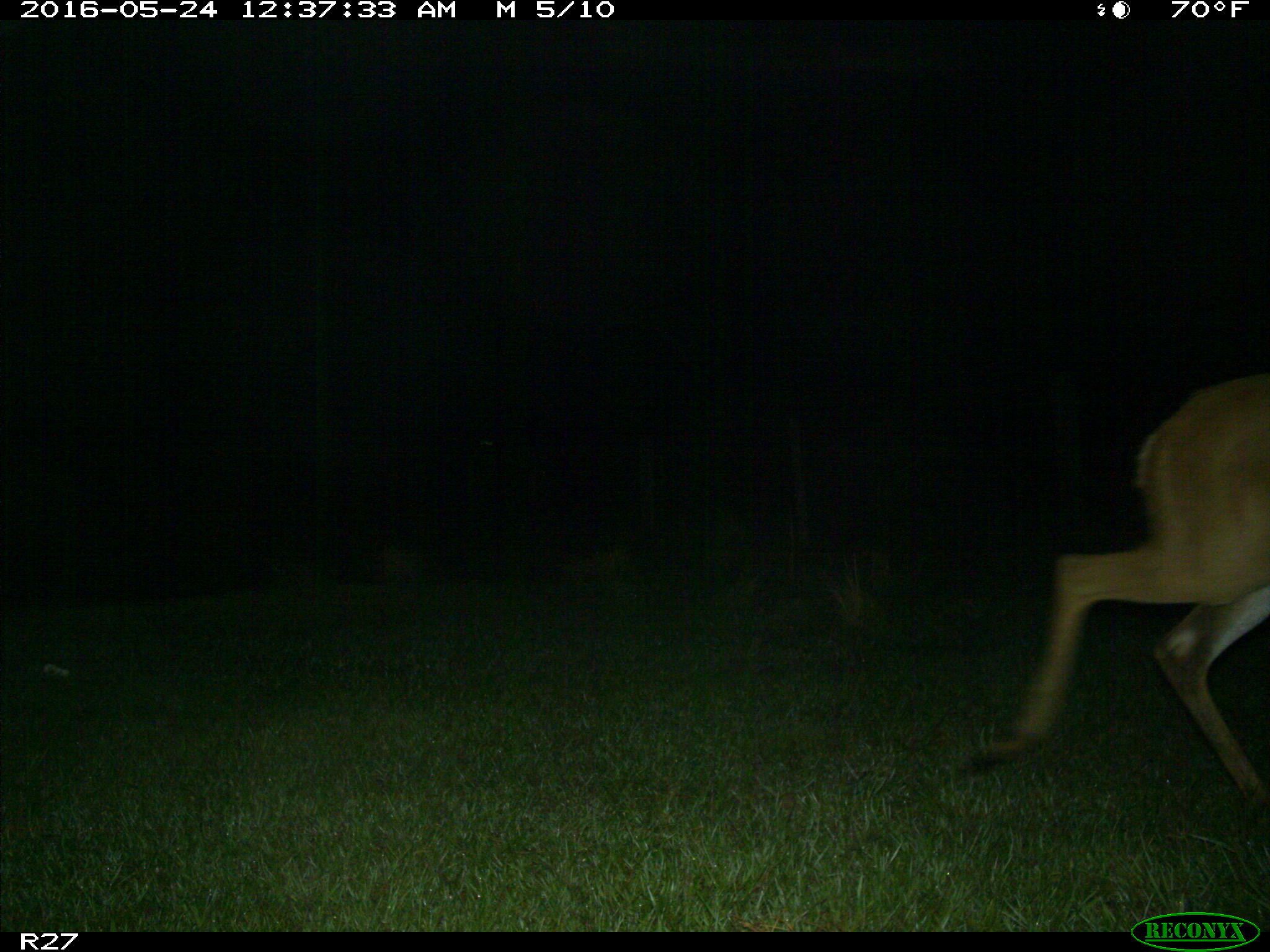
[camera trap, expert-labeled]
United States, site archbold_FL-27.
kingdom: Animalia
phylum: Chordata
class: Mammalia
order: Artiodactyla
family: Cervidae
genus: Odocoileus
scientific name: Odocoileus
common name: deer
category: unidentified deer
Unidentified deer (deer) (Odocoileus).